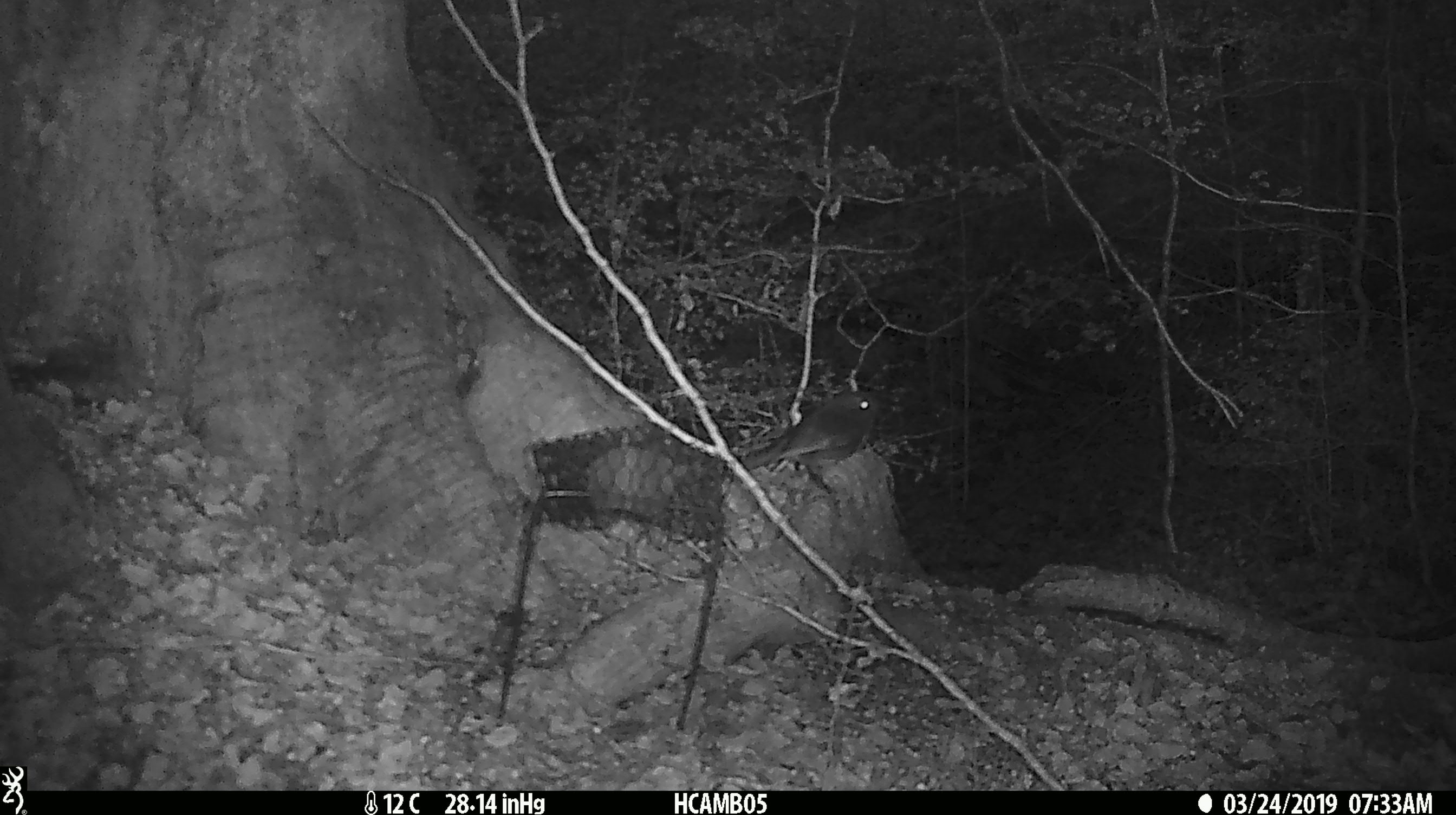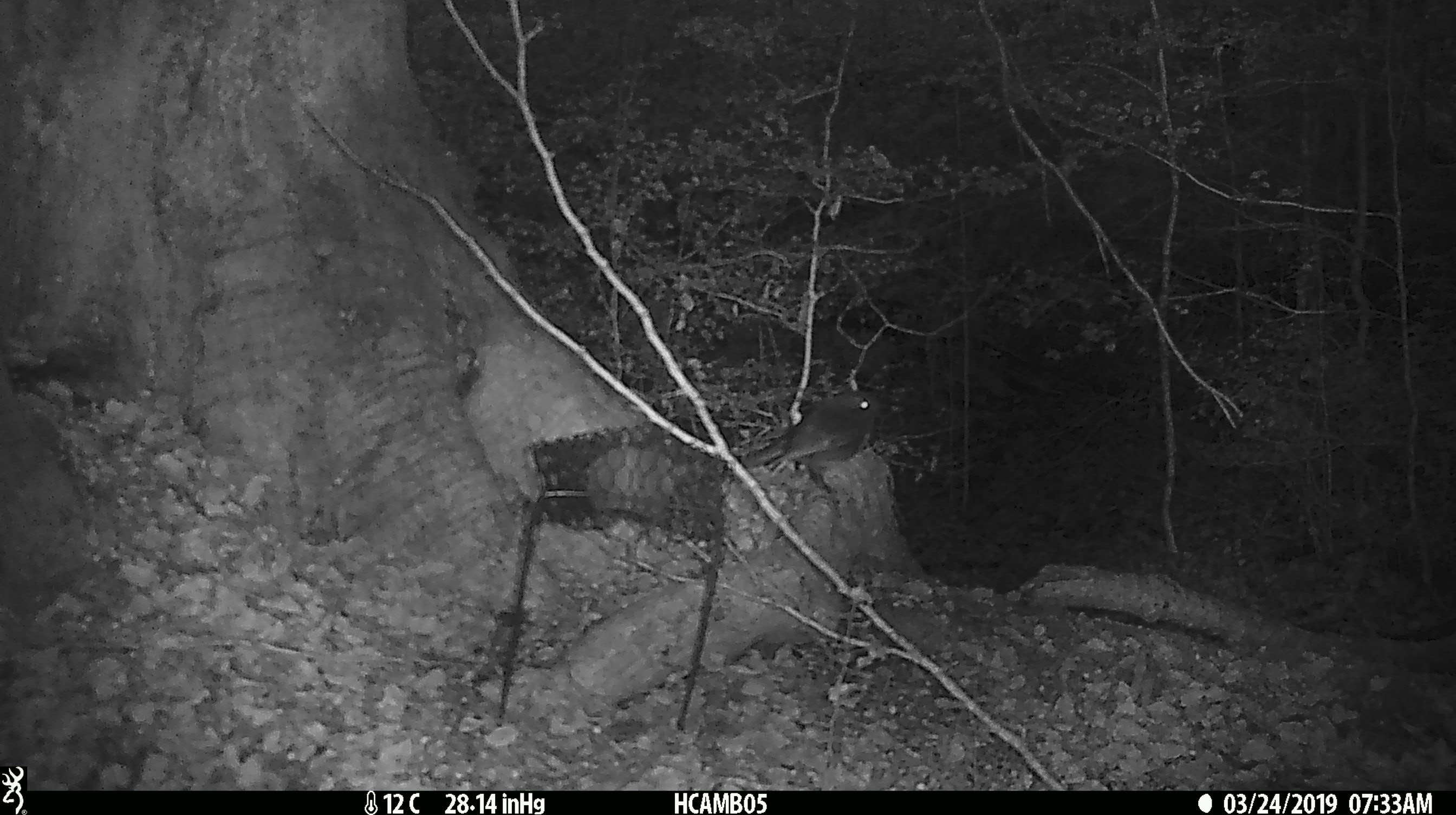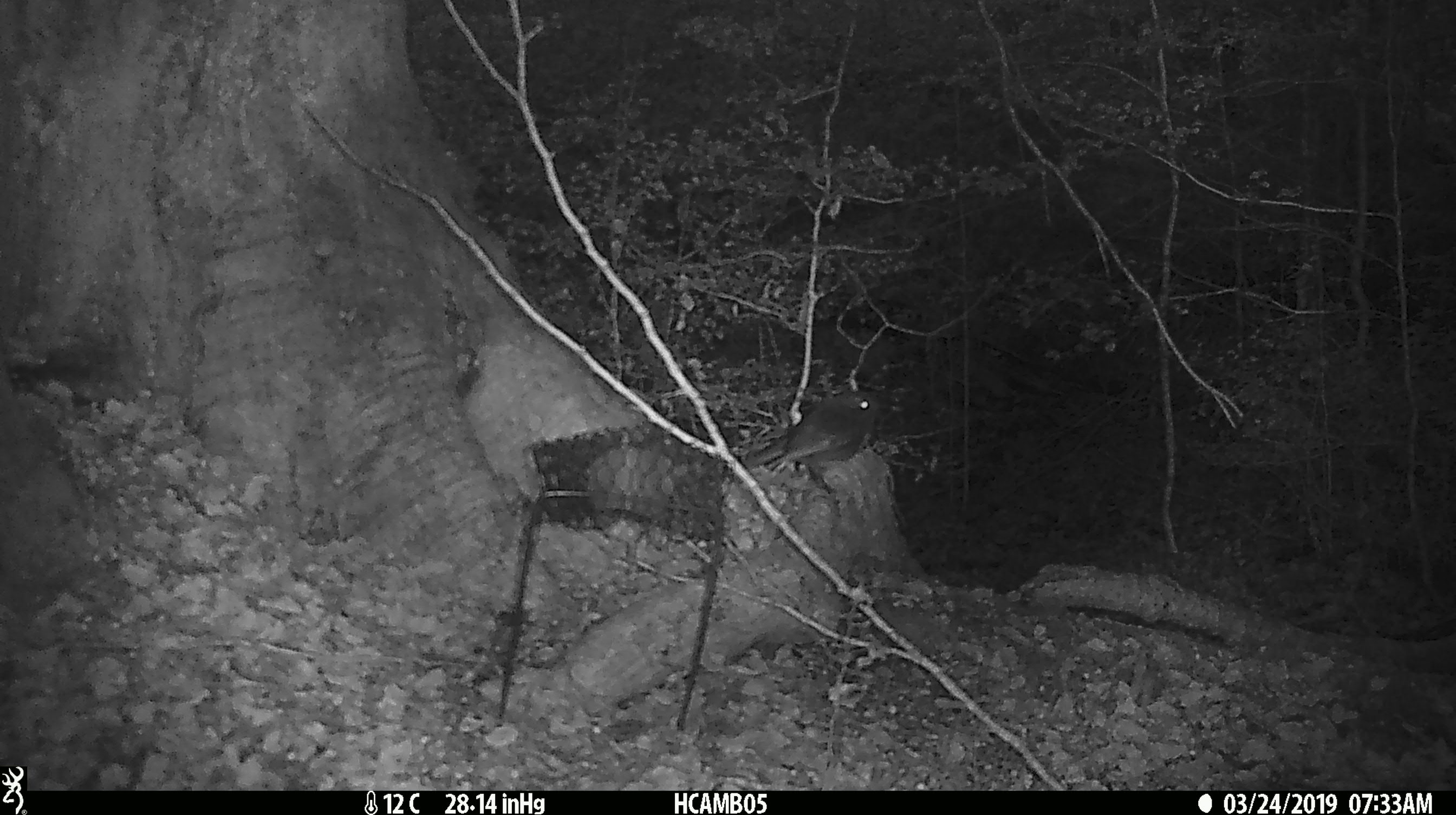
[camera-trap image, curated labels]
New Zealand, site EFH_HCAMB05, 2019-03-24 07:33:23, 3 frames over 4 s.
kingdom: Animalia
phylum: Chordata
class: Aves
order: Passeriformes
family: Petroicidae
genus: Petroica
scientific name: Petroica australis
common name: new zealand robin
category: robin